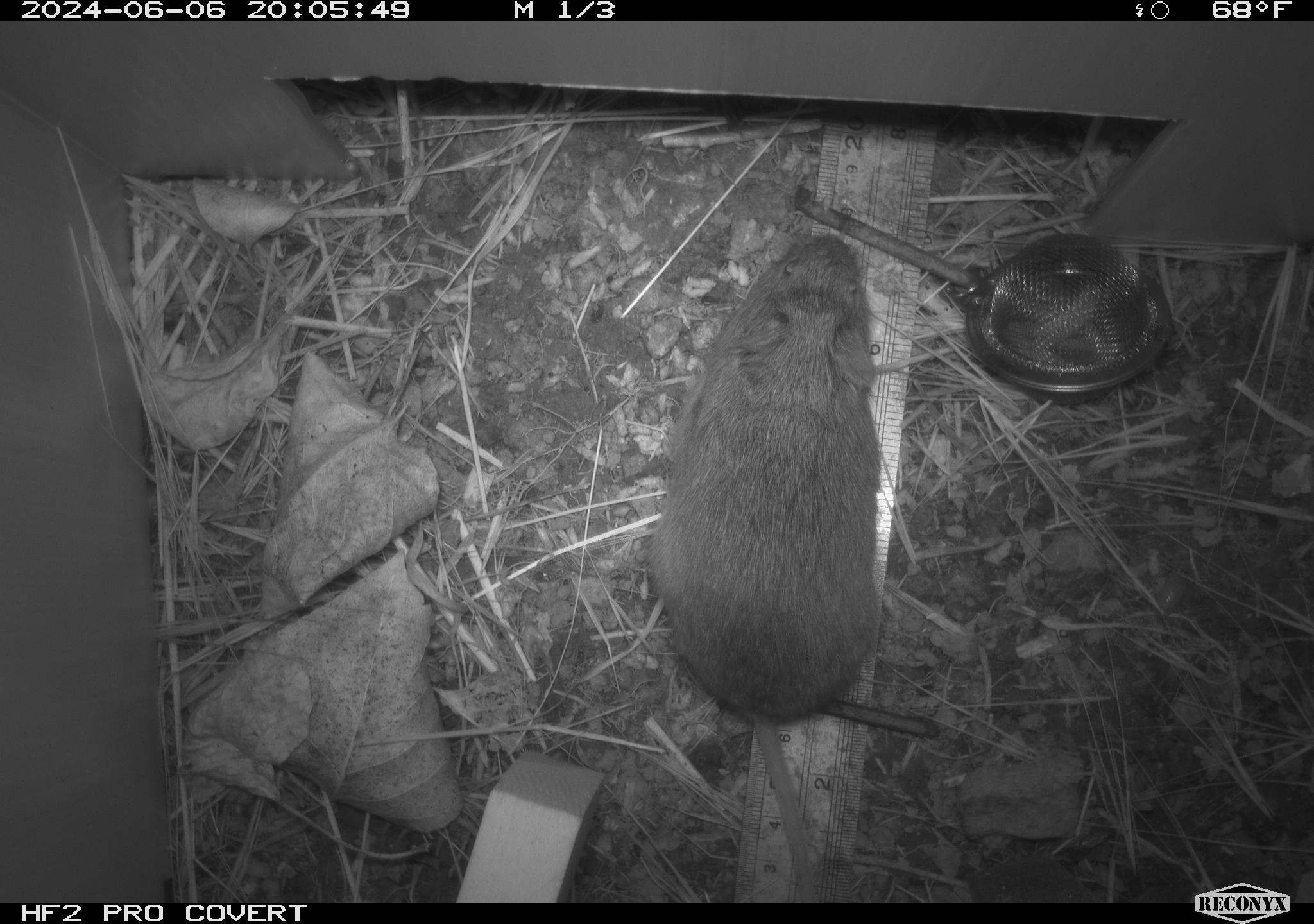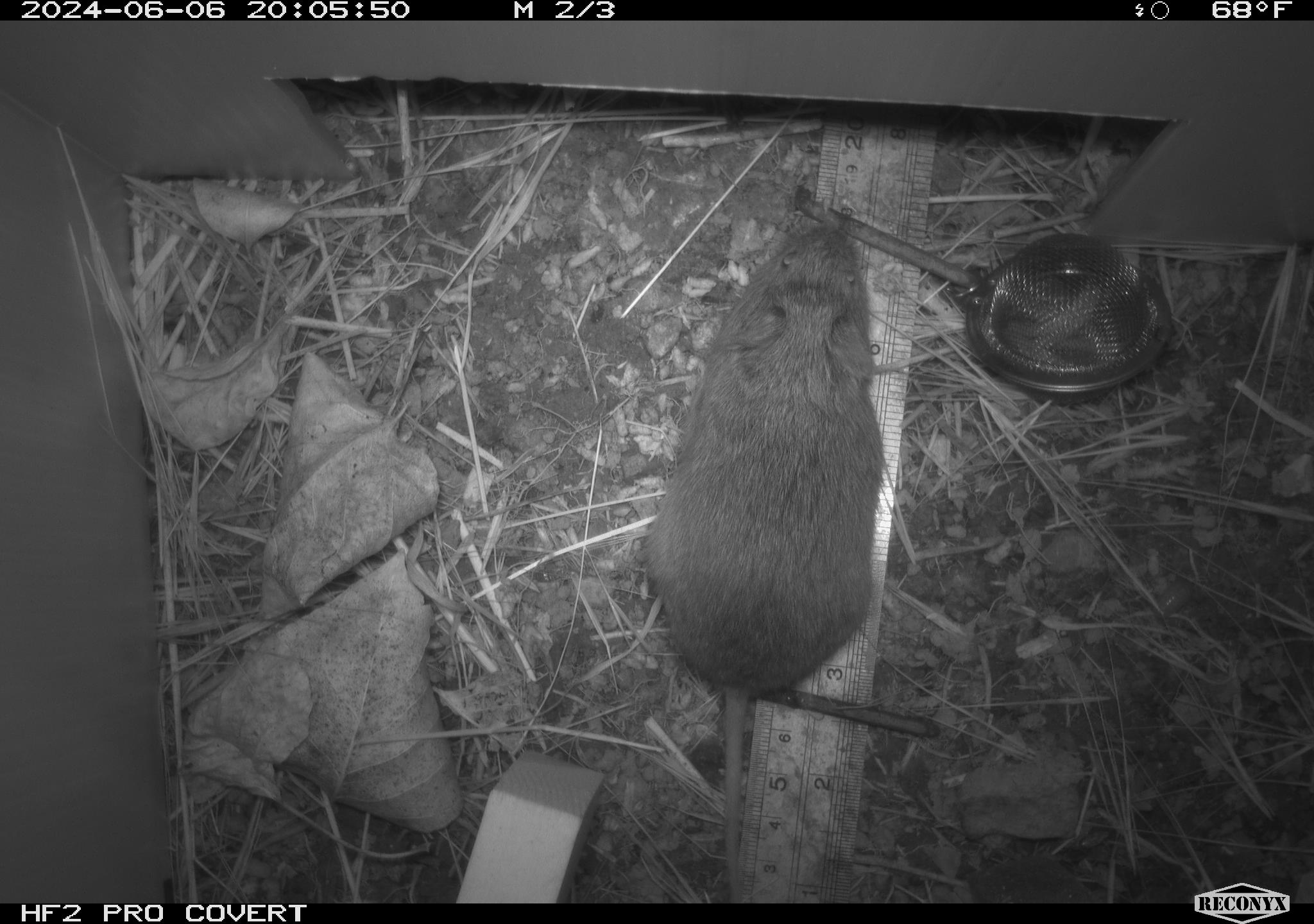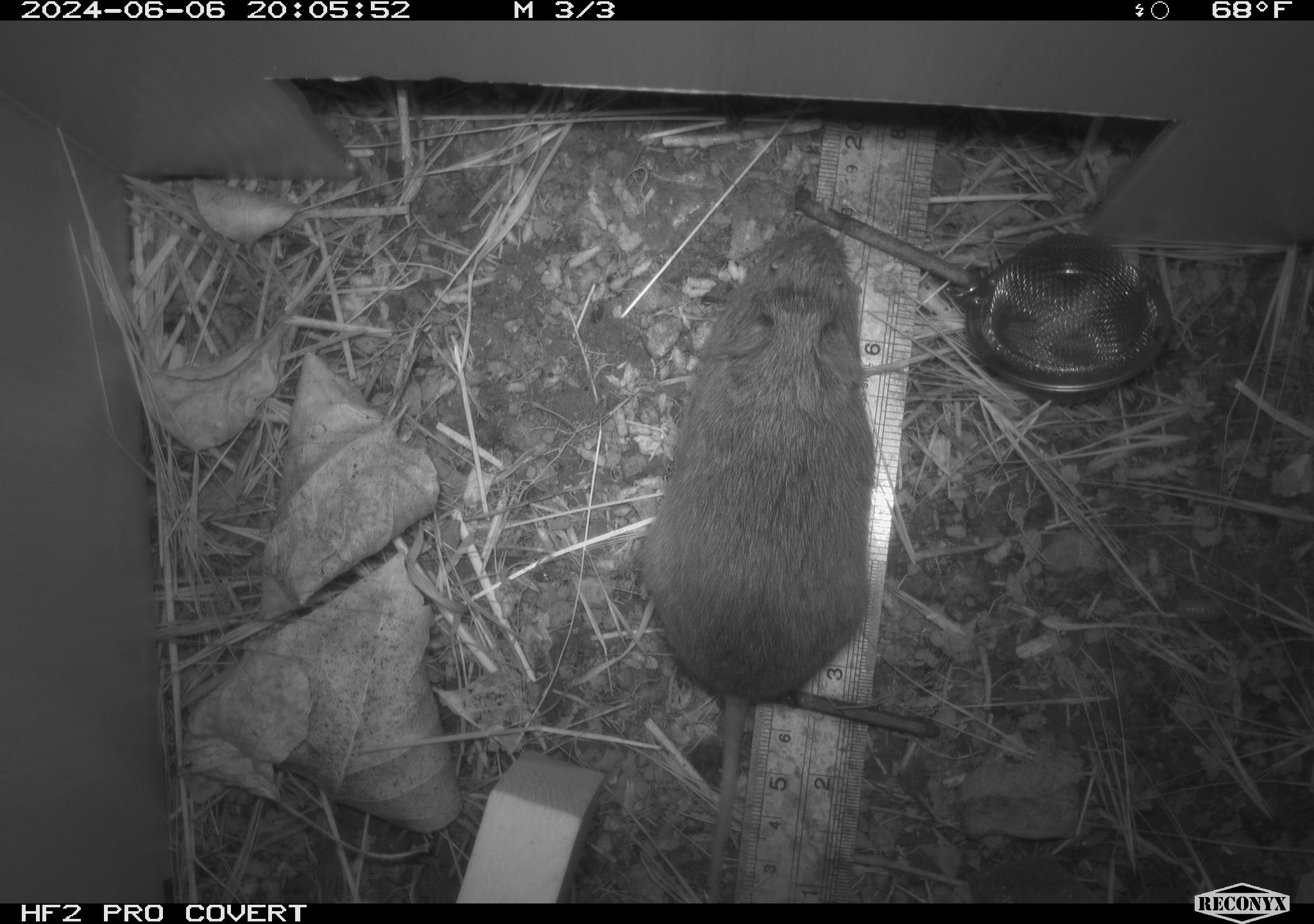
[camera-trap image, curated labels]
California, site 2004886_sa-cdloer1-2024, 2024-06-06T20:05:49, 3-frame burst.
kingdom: Animalia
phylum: Chordata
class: Mammalia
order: Rodentia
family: Cricetidae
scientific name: Arvicolinae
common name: voles, lemmings, and muskrats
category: arvicolinae subfamily